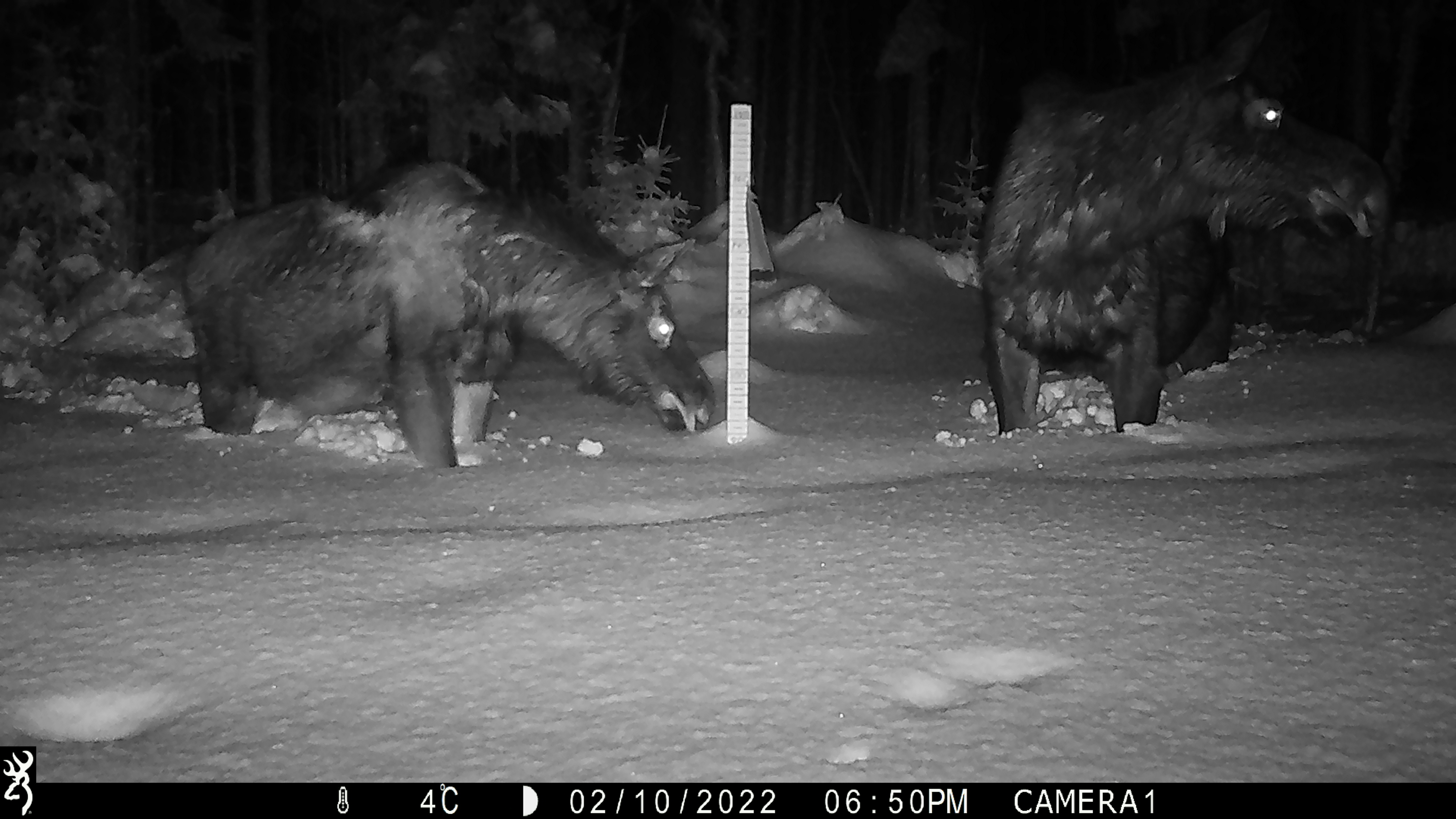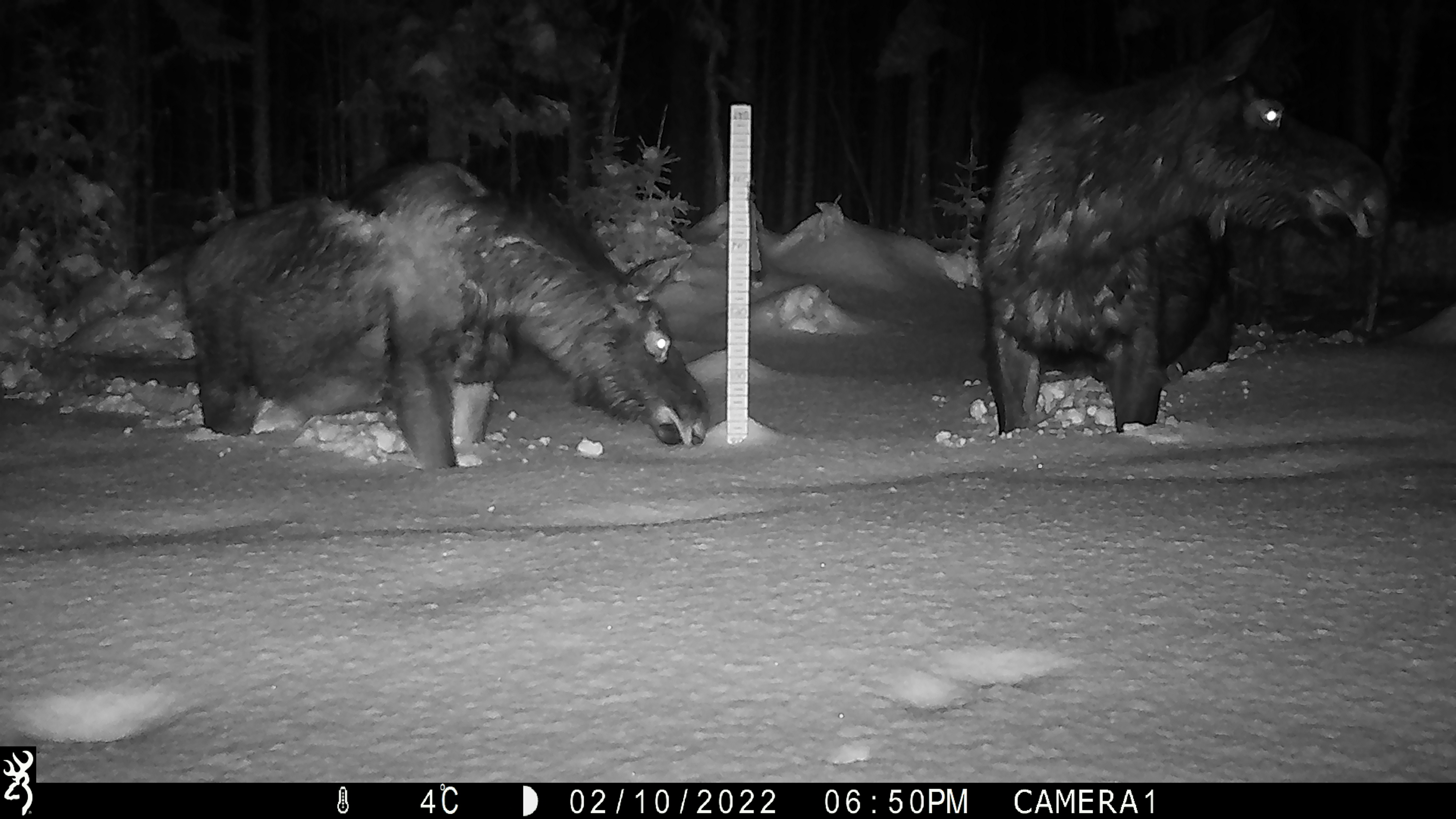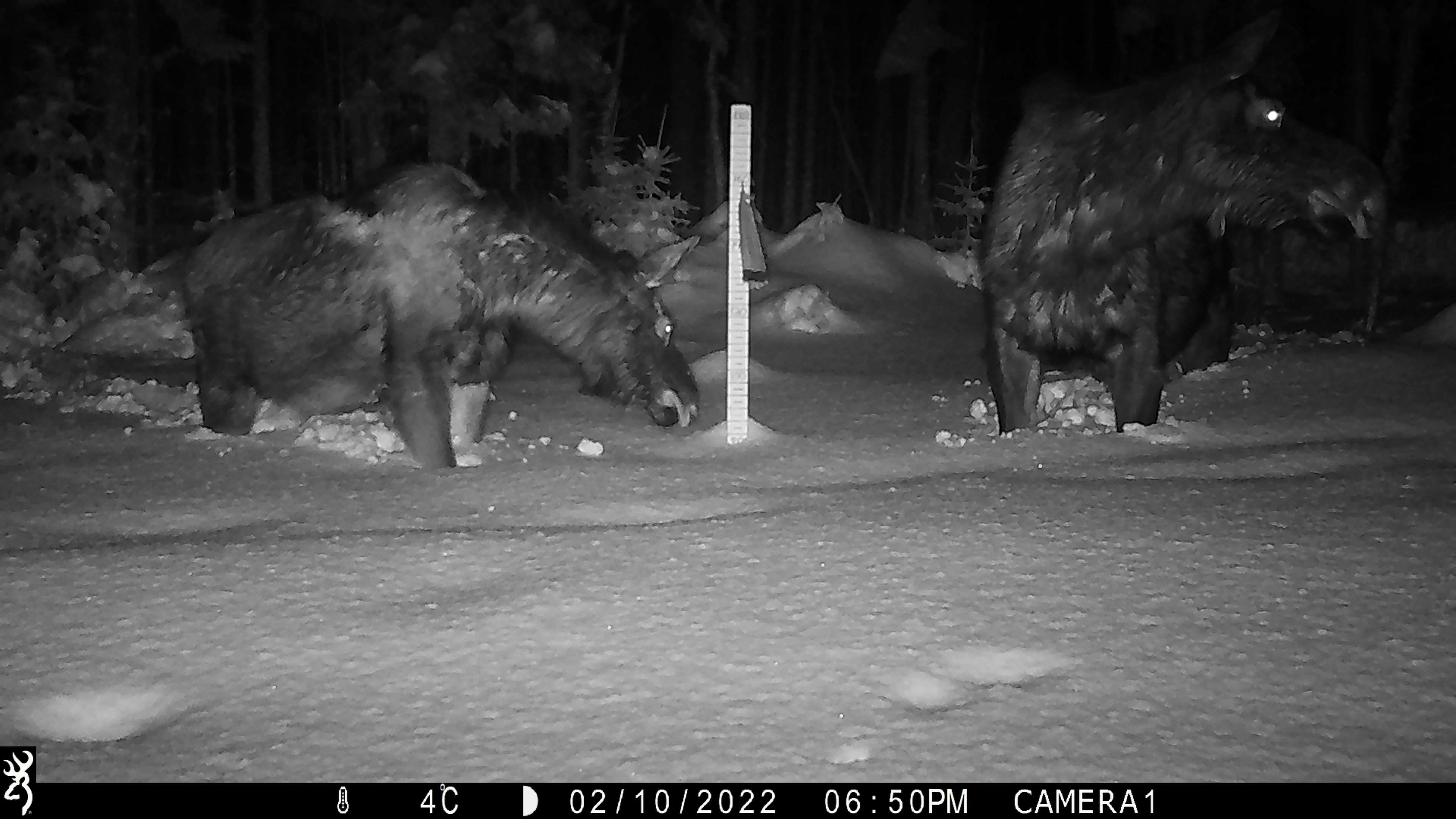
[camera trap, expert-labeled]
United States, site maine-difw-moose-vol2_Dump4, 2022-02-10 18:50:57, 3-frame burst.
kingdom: Animalia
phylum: Chordata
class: Mammalia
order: Artiodactyla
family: Cervidae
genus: Alces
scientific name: Alces alces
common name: moose